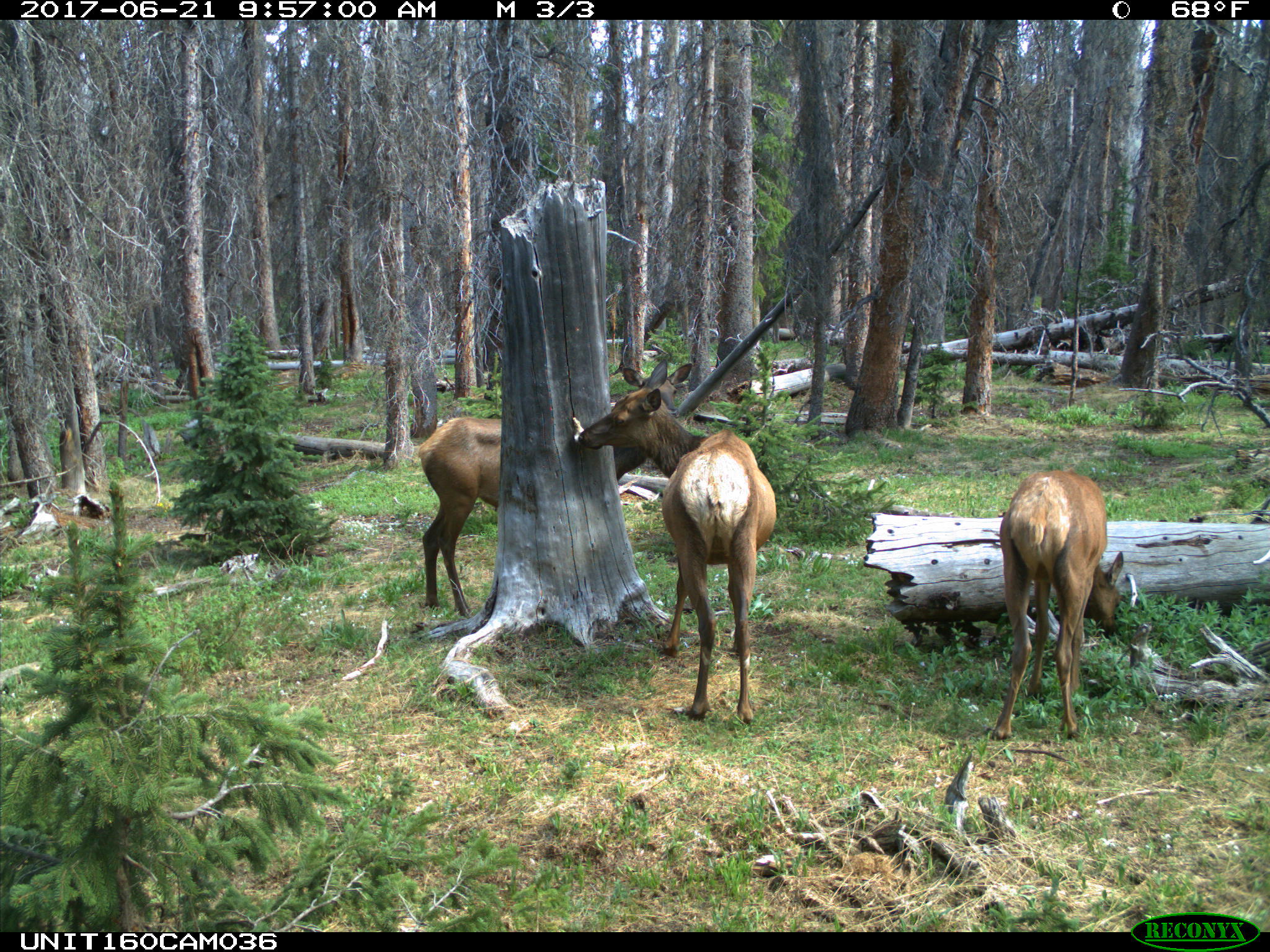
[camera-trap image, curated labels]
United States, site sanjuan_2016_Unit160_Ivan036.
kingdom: Animalia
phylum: Chordata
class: Mammalia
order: Artiodactyla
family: Cervidae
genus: Cervus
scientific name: Cervus elaphus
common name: red deer